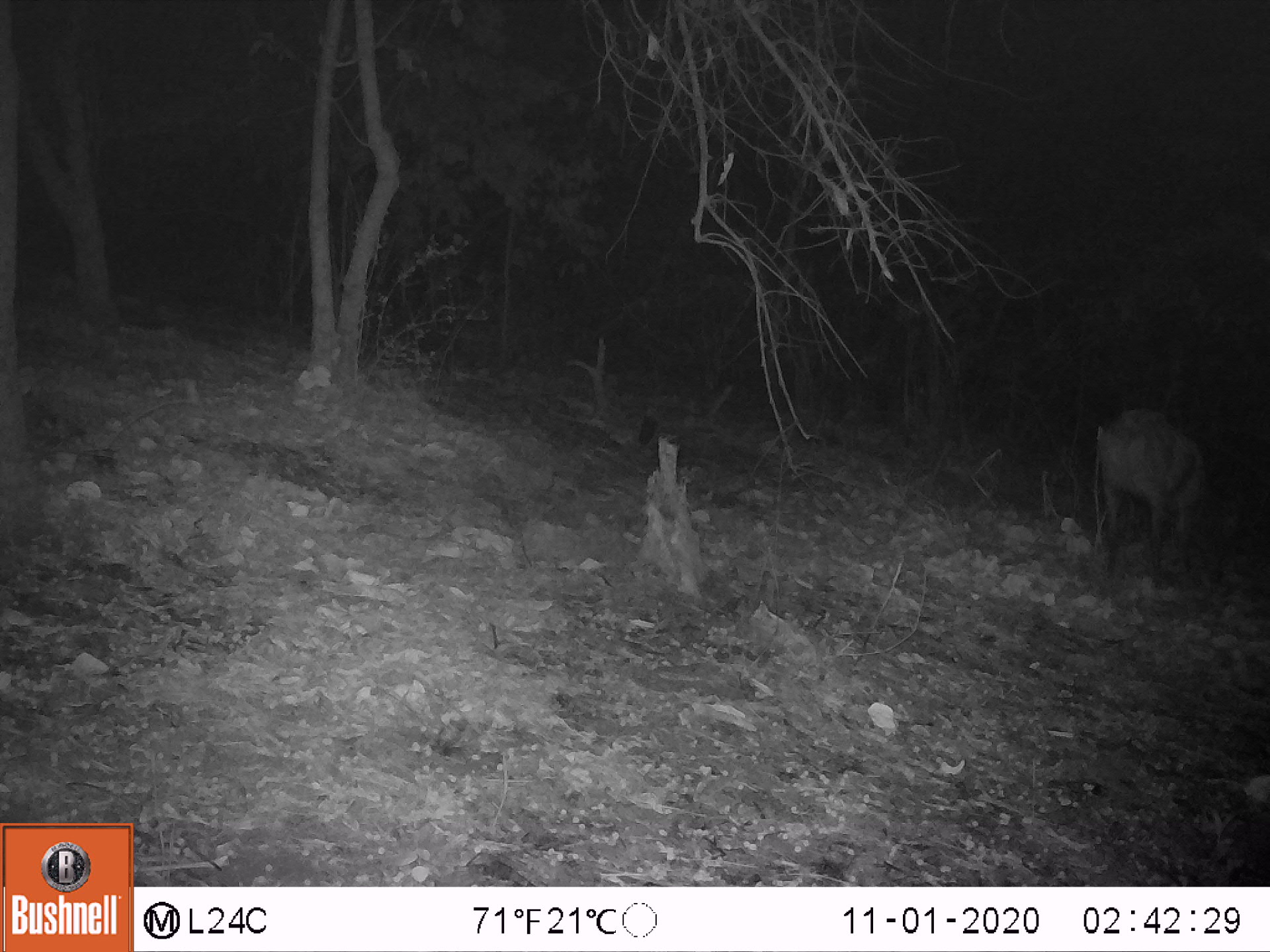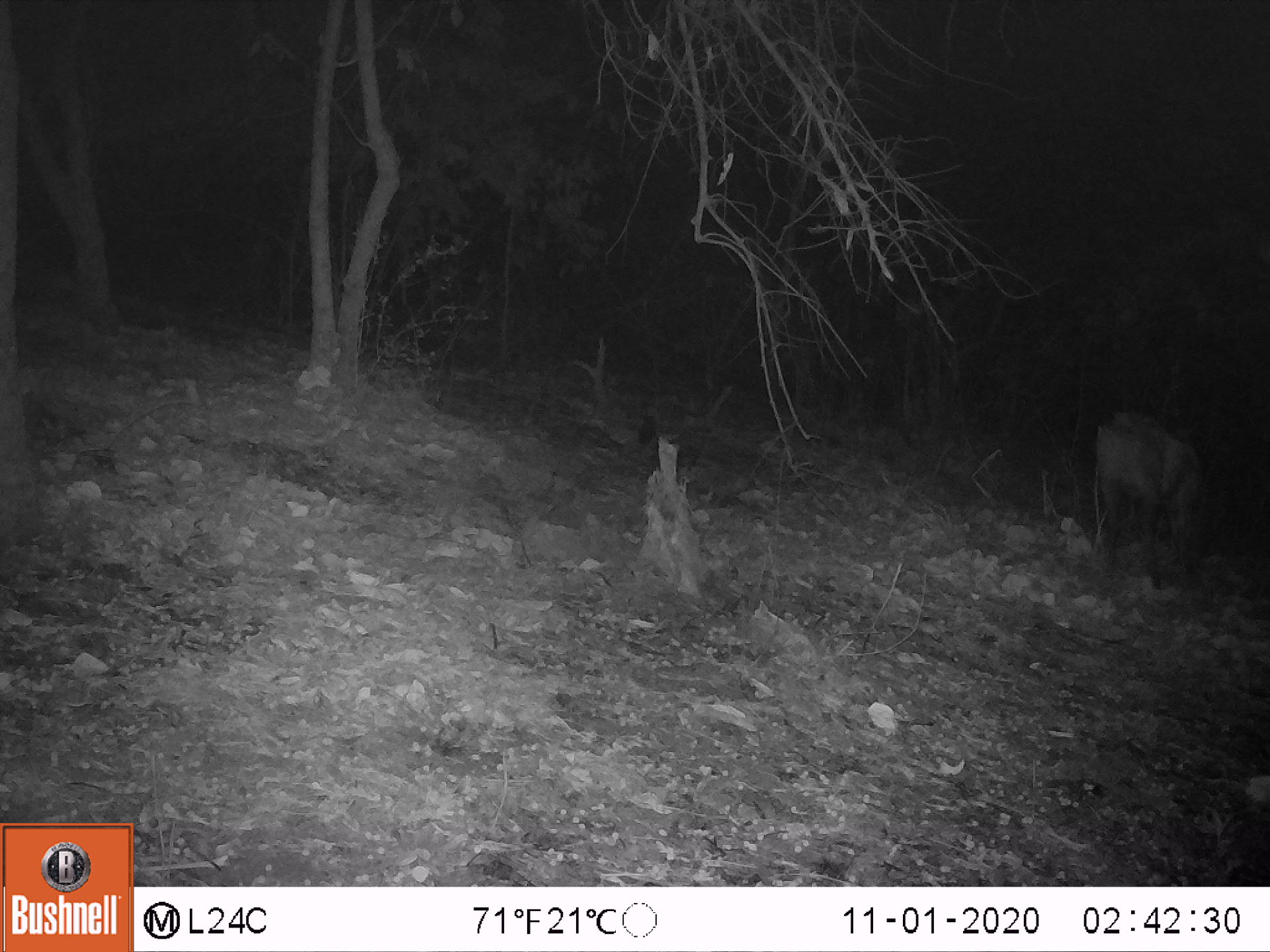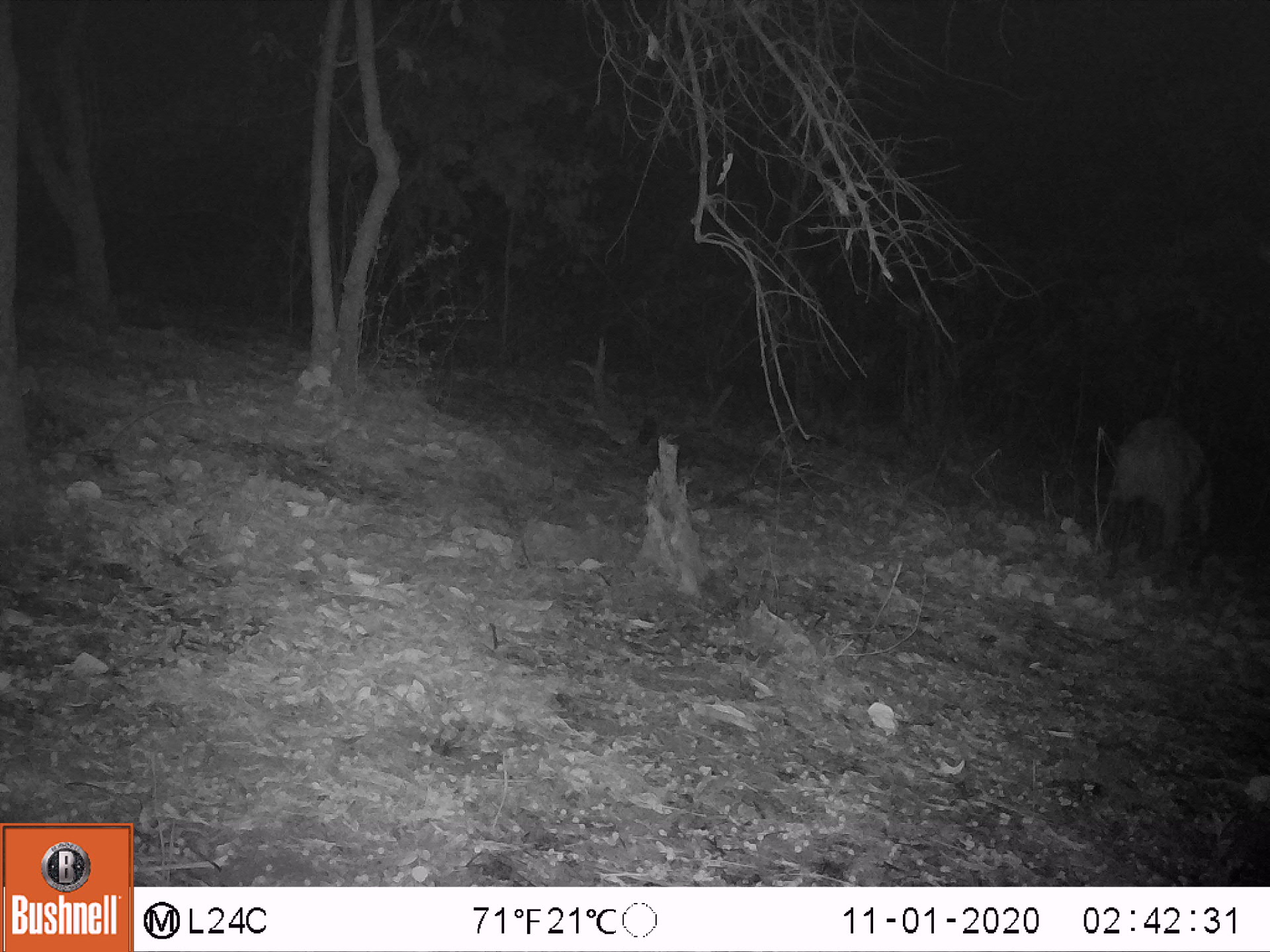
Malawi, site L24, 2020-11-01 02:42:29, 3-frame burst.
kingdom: Animalia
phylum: Chordata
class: Mammalia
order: Artiodactyla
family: Bovidae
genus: Tragelaphus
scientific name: Tragelaphus sylvaticus sylvaticus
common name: cape bushbuck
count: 1